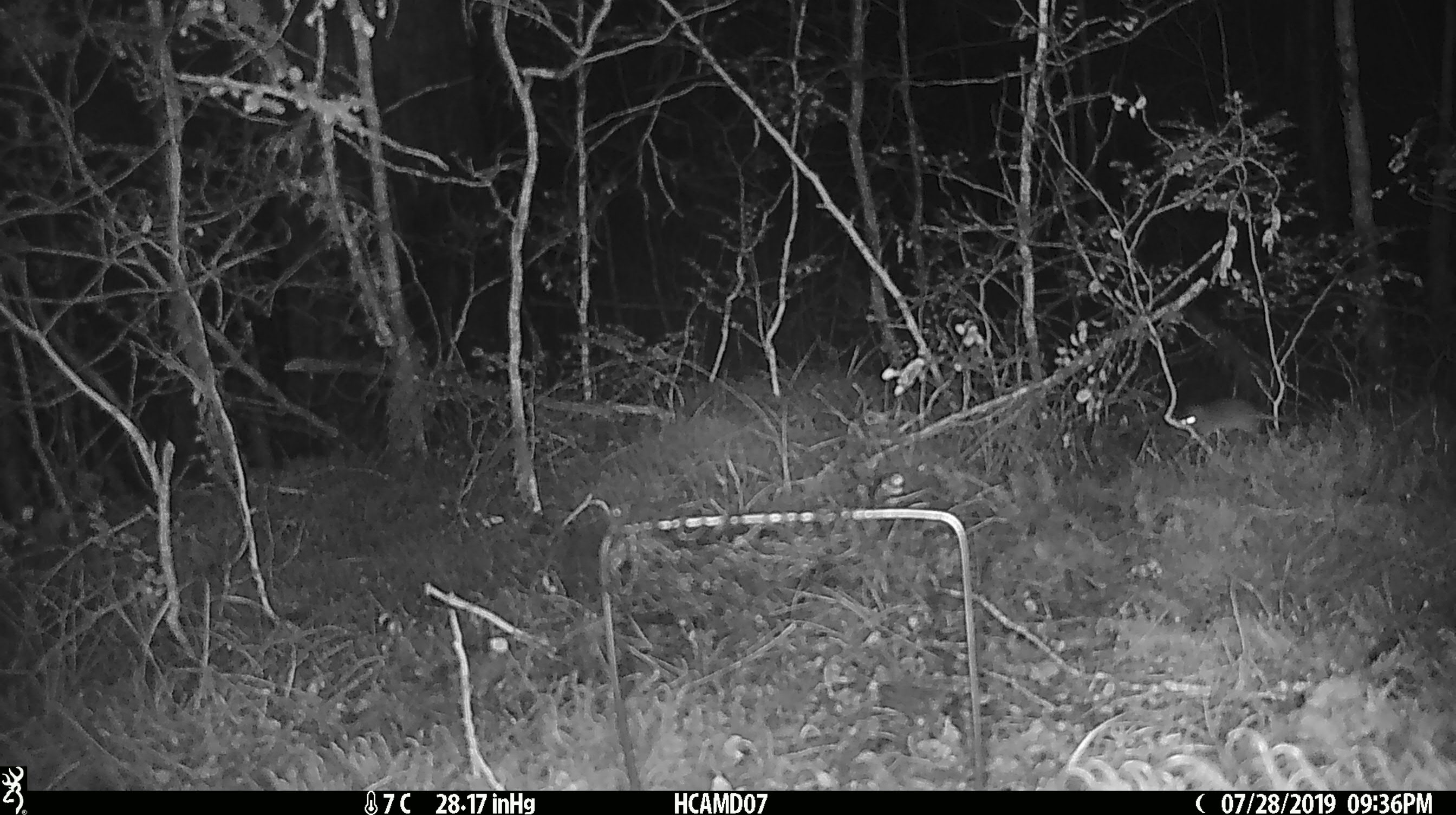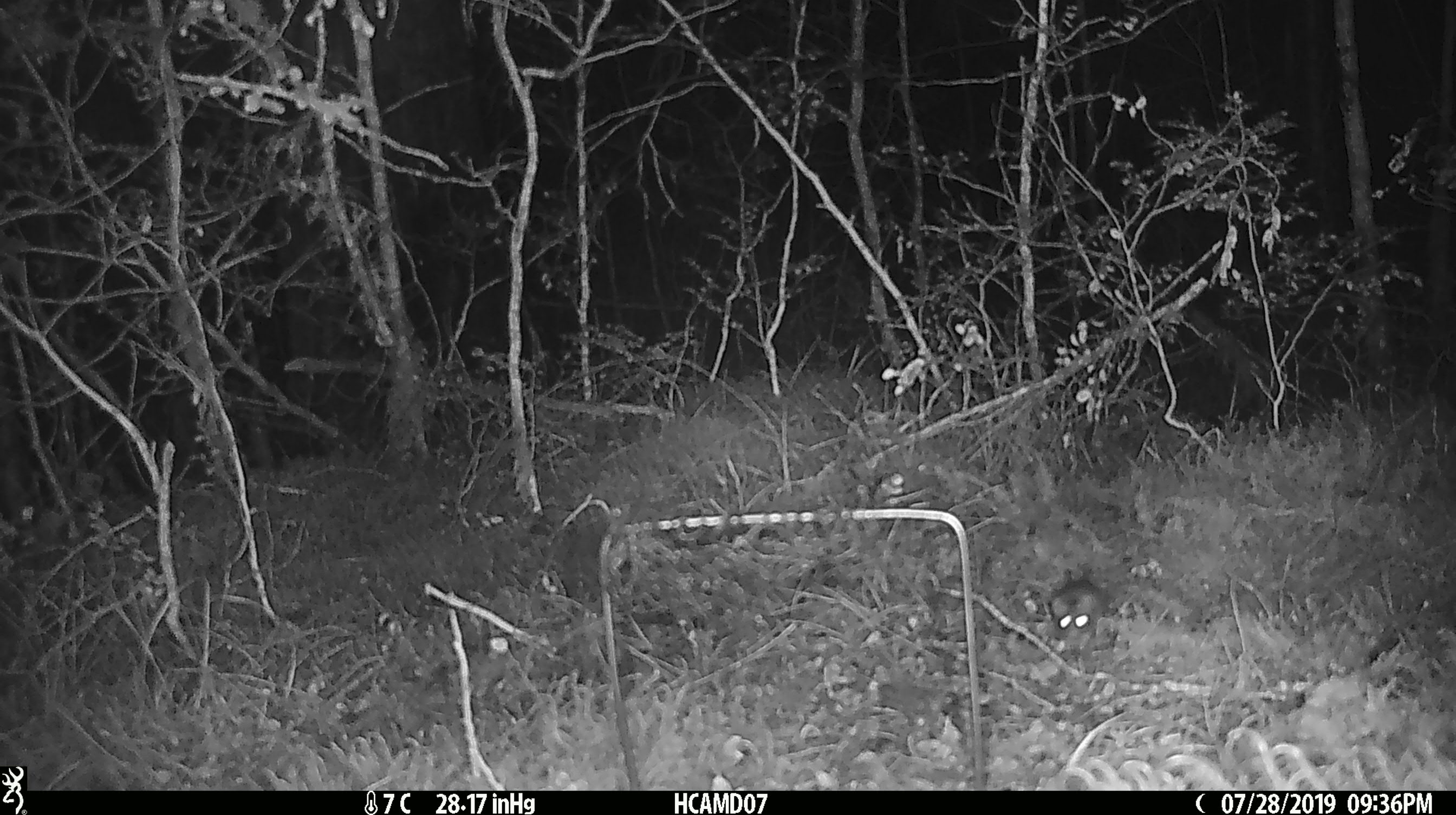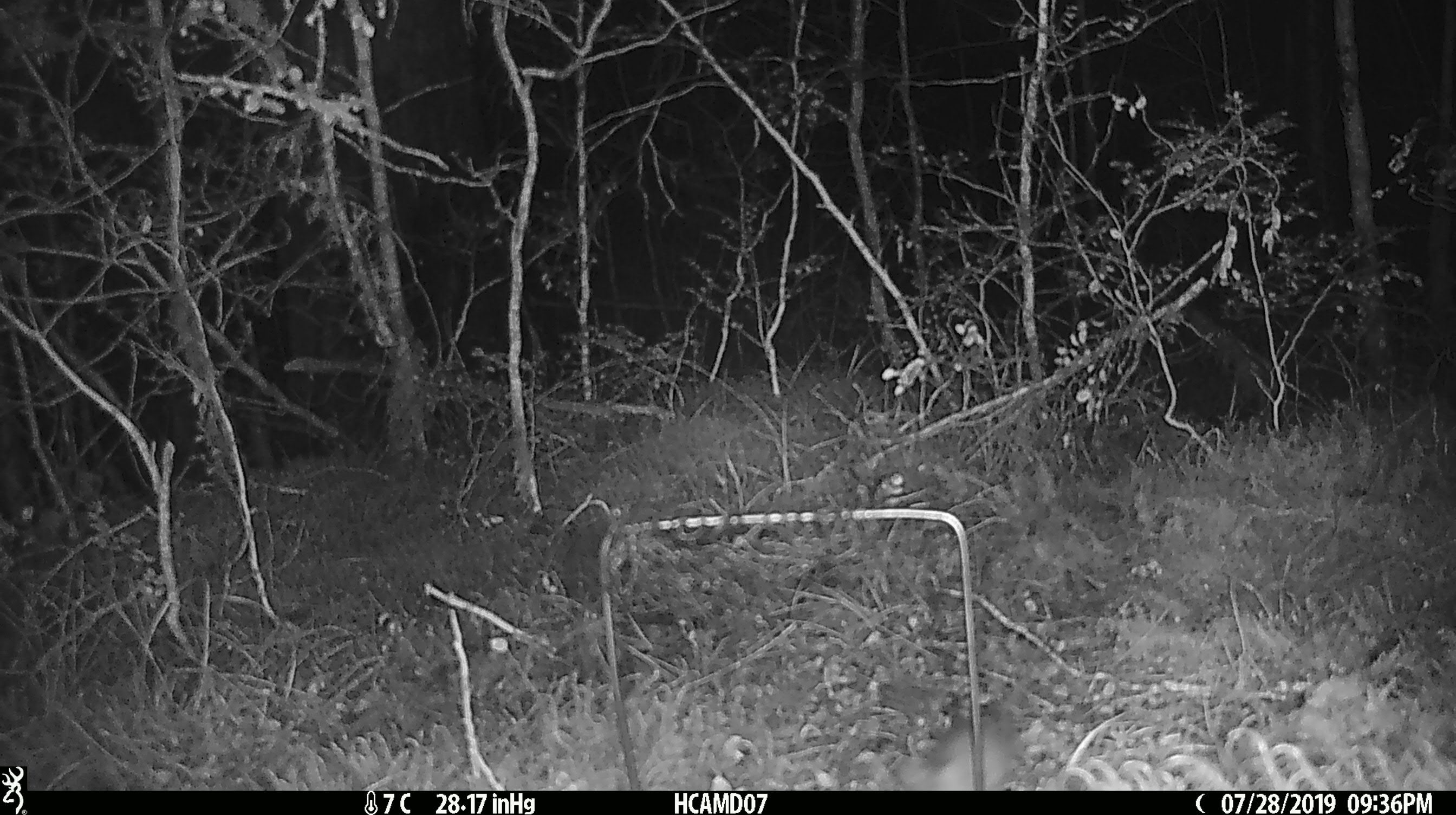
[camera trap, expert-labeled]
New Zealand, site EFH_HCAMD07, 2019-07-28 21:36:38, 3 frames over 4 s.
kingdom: Animalia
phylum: Chordata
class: Mammalia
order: Rodentia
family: Muridae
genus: Mus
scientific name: Mus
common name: mouse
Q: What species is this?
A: Mouse (Mus).